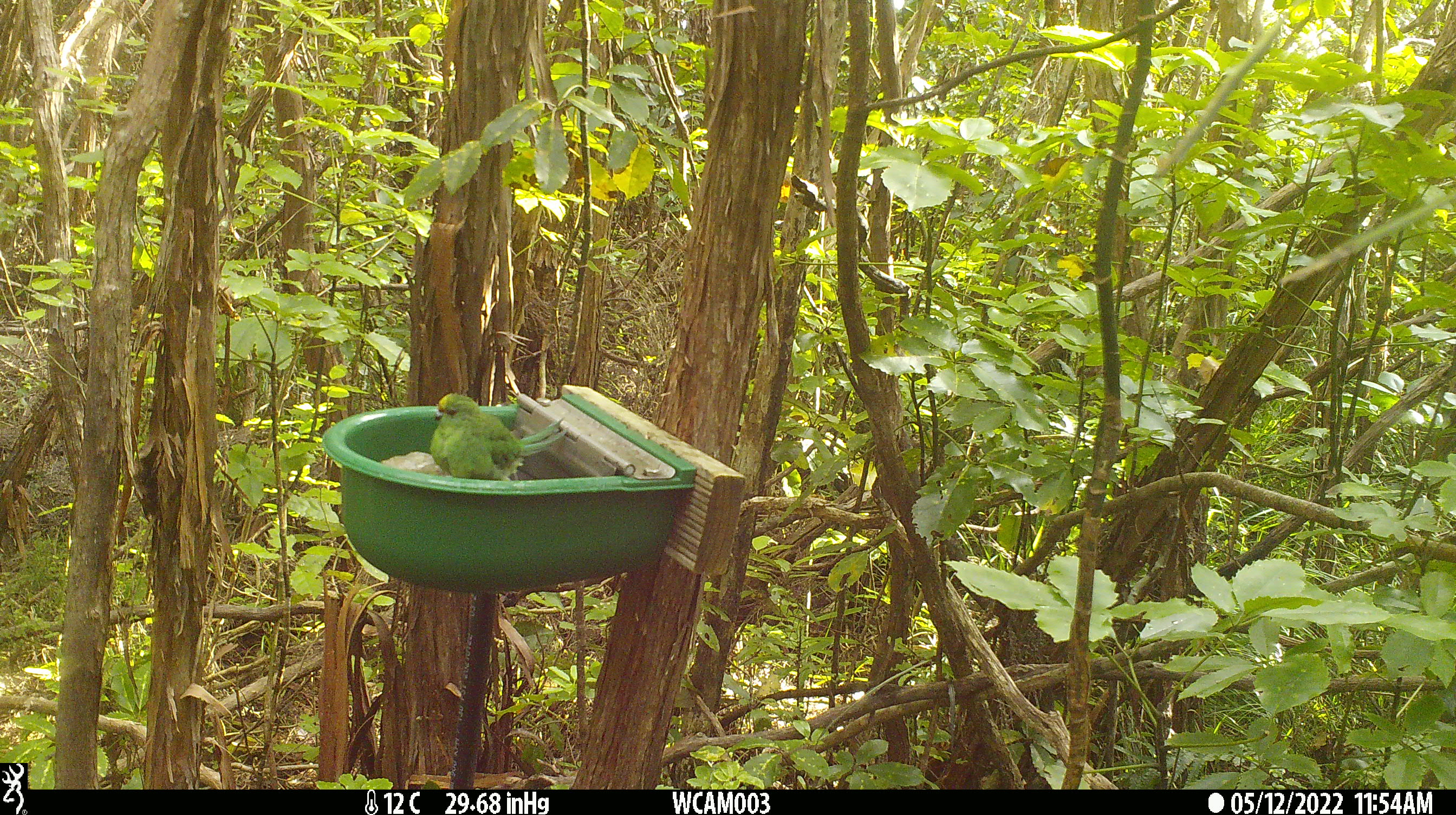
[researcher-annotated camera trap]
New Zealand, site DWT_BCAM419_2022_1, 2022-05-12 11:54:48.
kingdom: Animalia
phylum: Chordata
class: Aves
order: Psittaciformes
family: Psittaculidae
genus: Cyanoramphus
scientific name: Cyanoramphus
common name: parakeet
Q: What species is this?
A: Parakeet (Cyanoramphus).